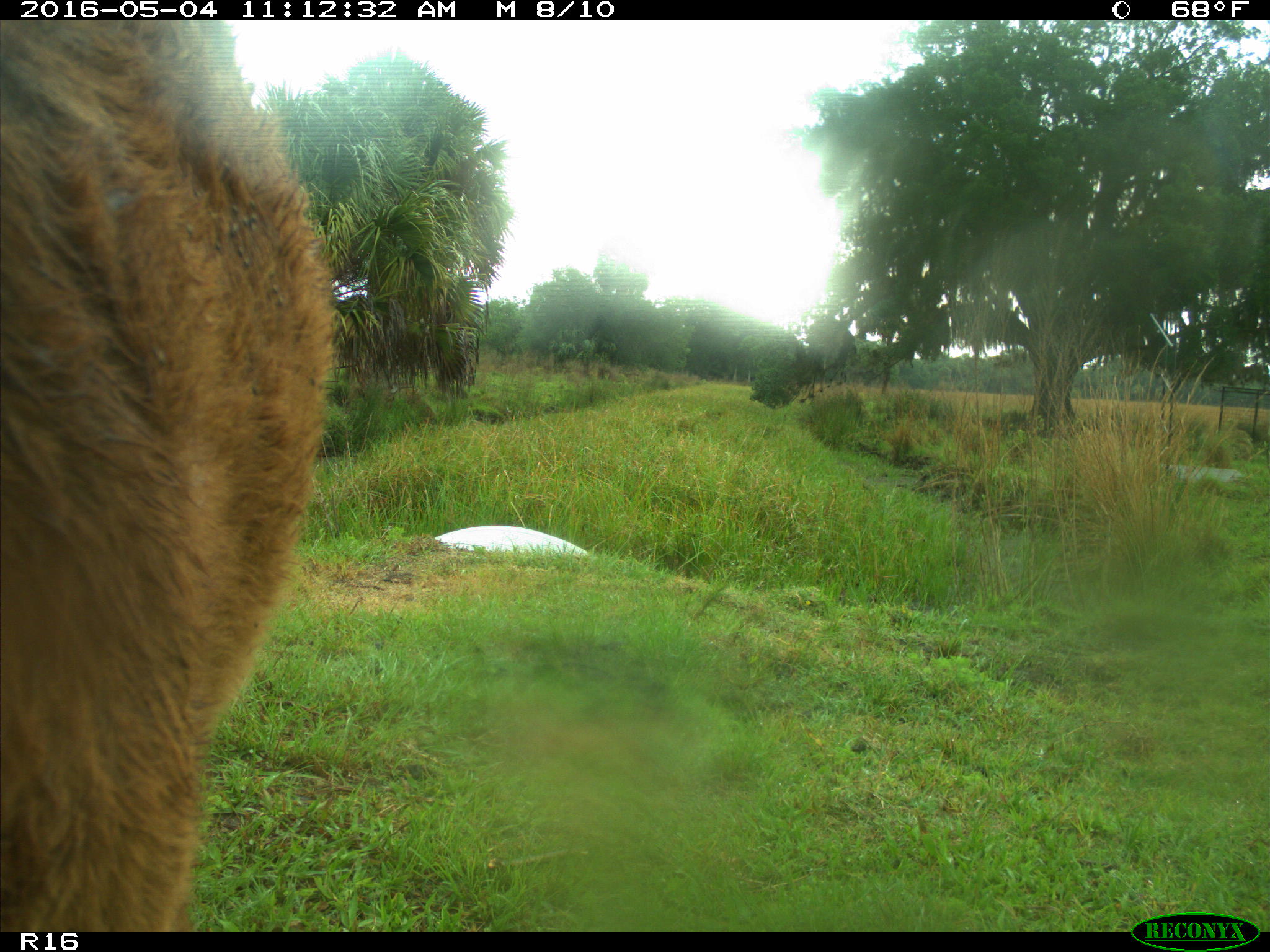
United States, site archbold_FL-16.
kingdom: Animalia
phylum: Chordata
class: Mammalia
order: Artiodactyla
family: Bovidae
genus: Bos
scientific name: Bos taurus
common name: domestic cow